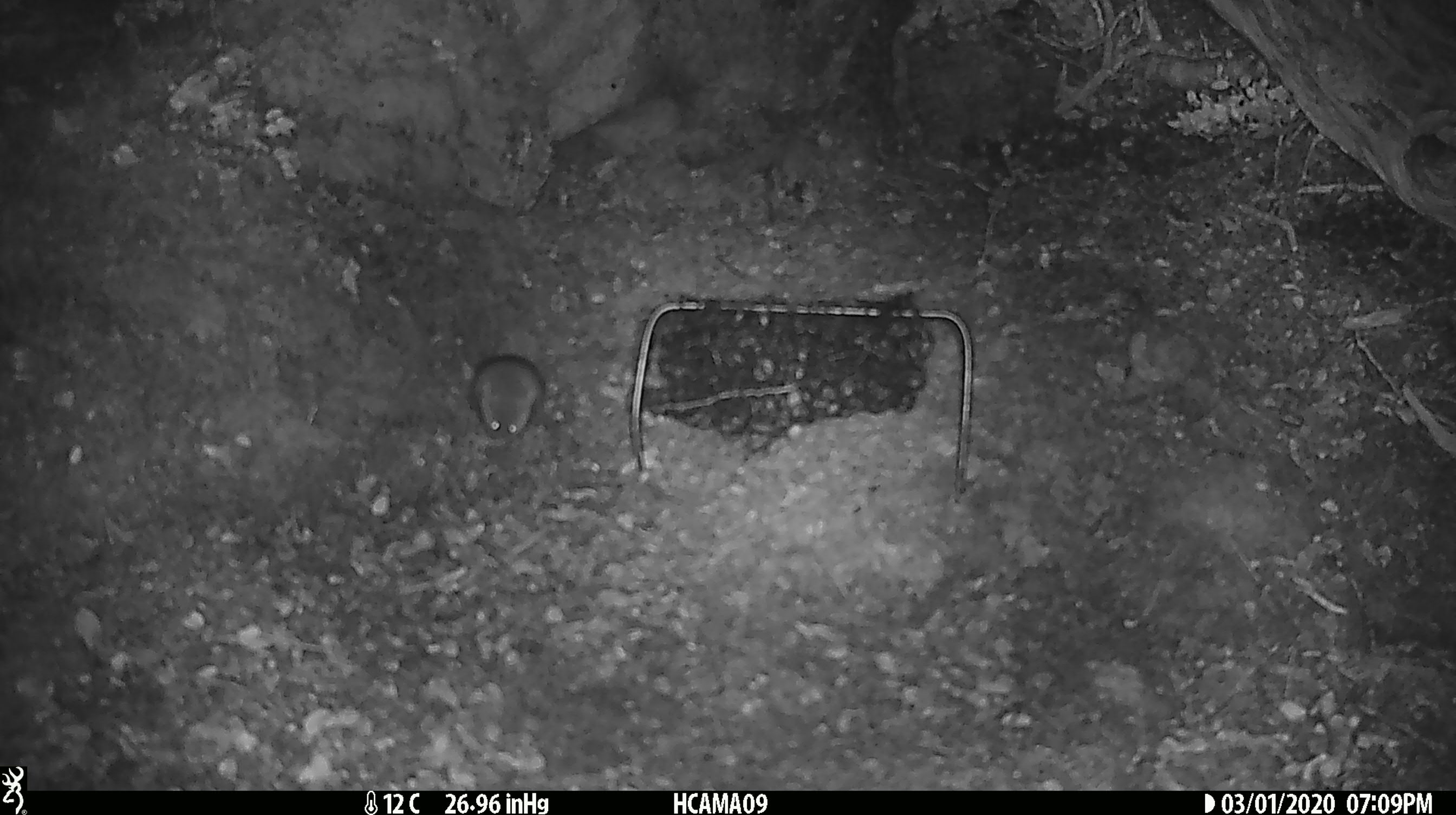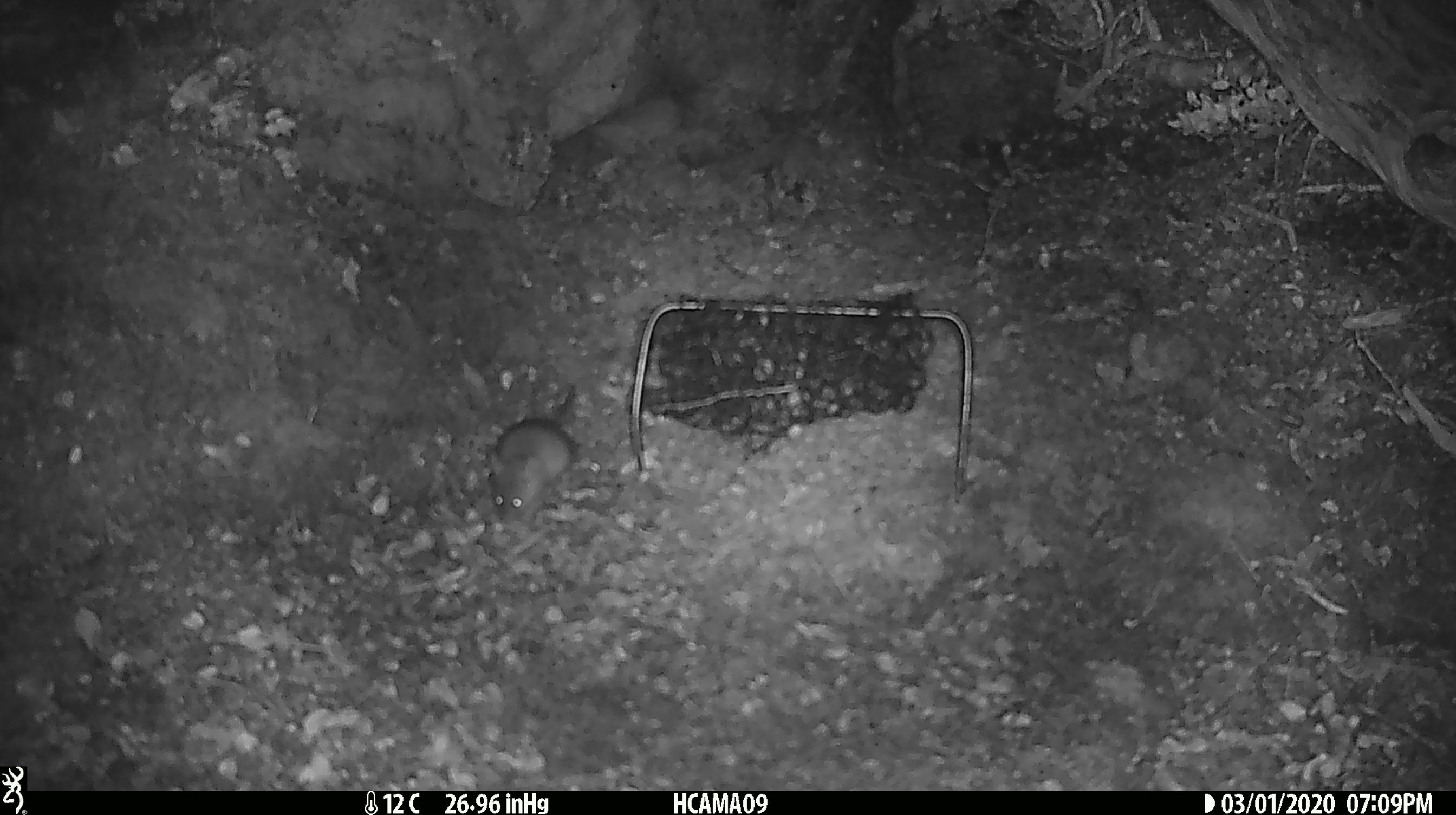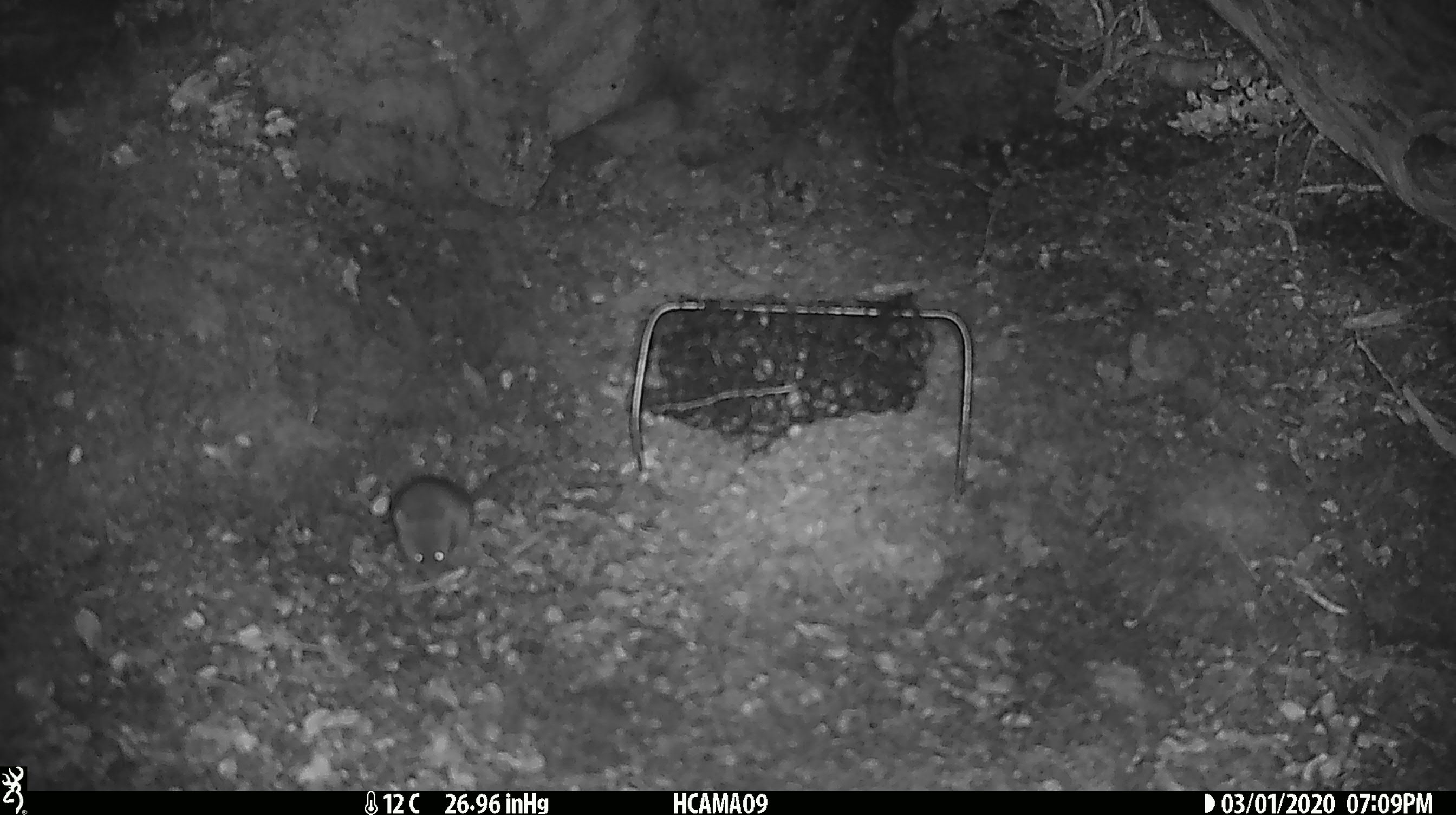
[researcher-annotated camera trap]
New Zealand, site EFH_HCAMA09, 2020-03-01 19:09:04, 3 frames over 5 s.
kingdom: Animalia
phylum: Chordata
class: Mammalia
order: Rodentia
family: Muridae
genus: Mus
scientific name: Mus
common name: mouse